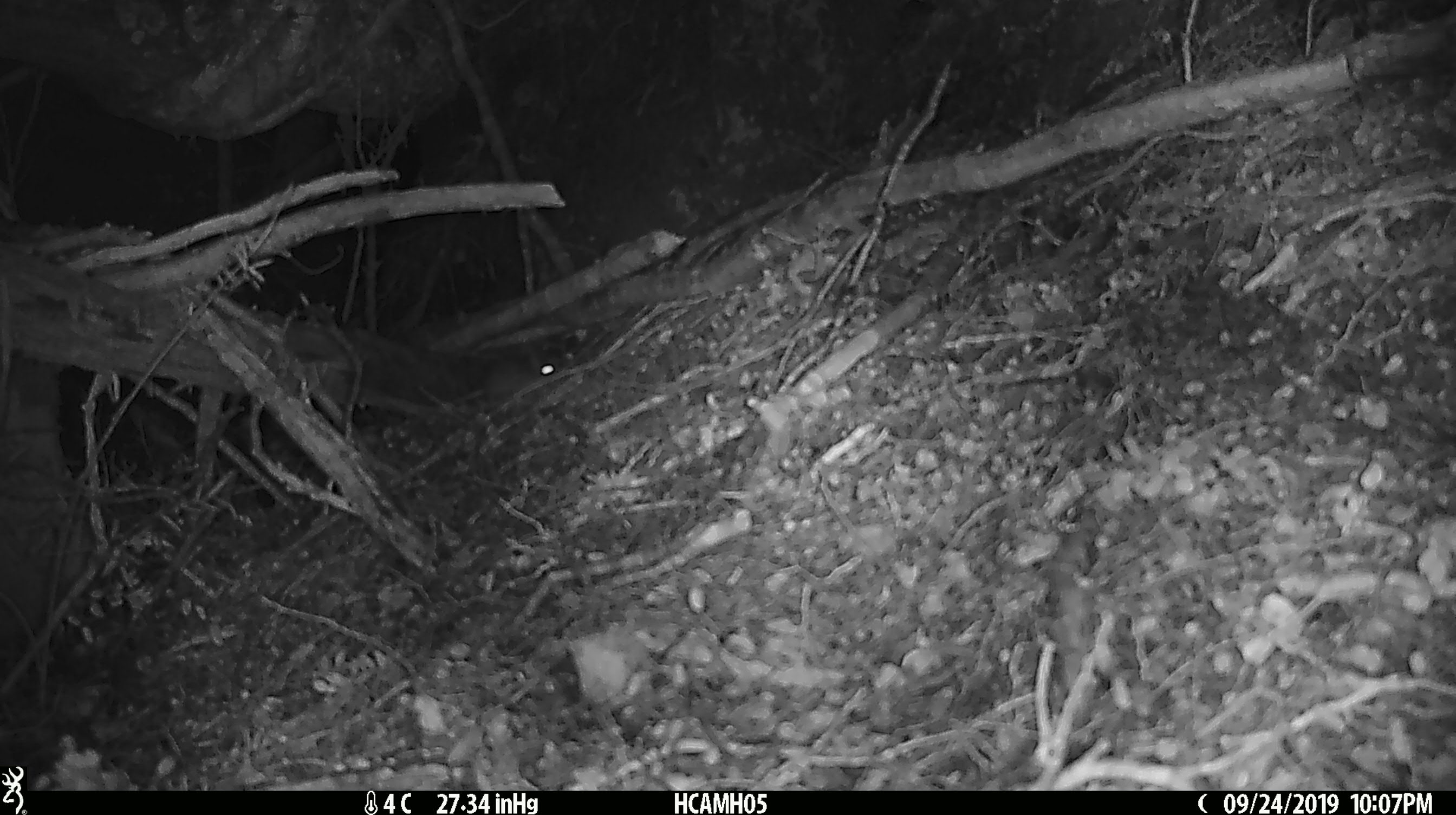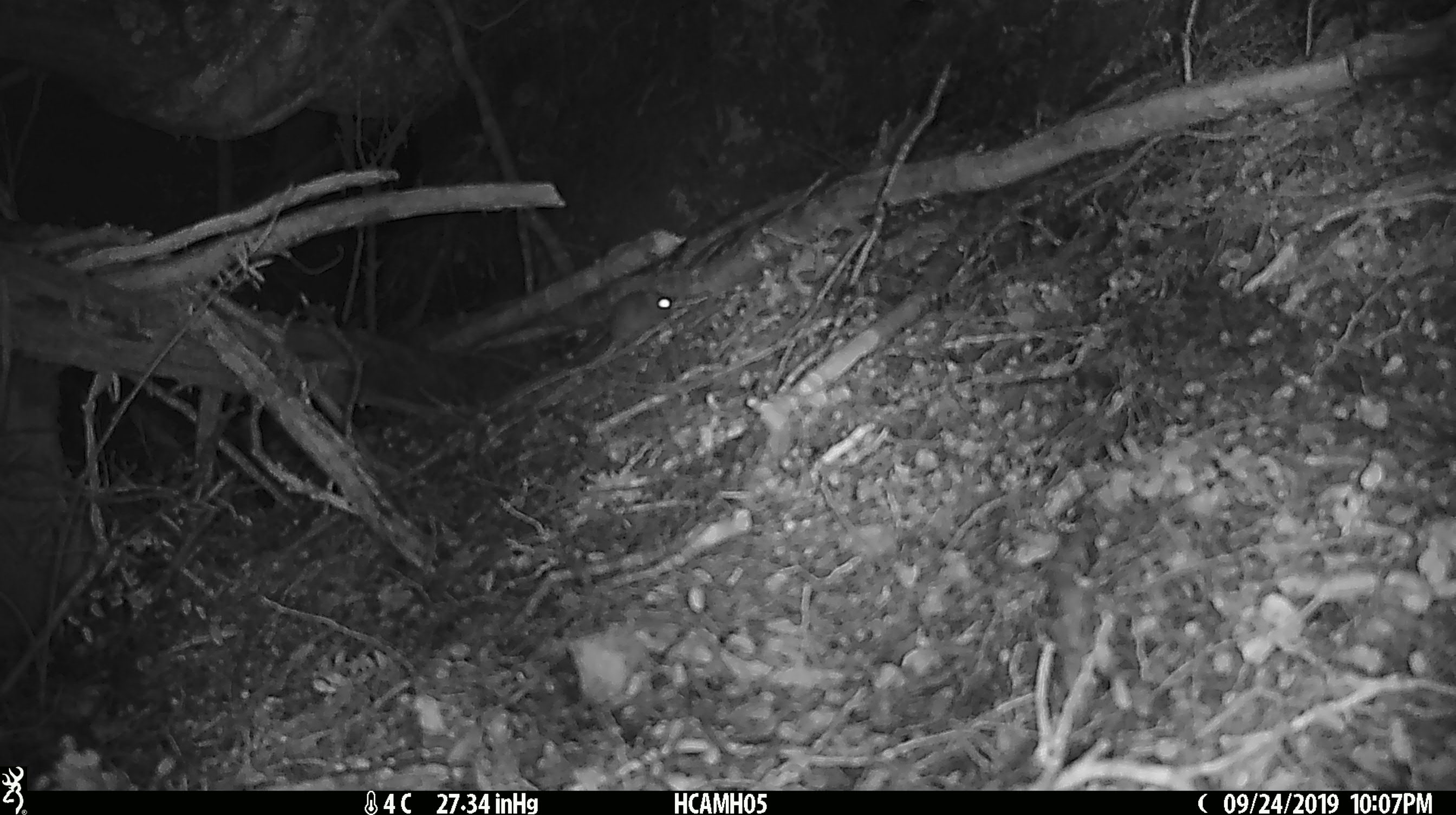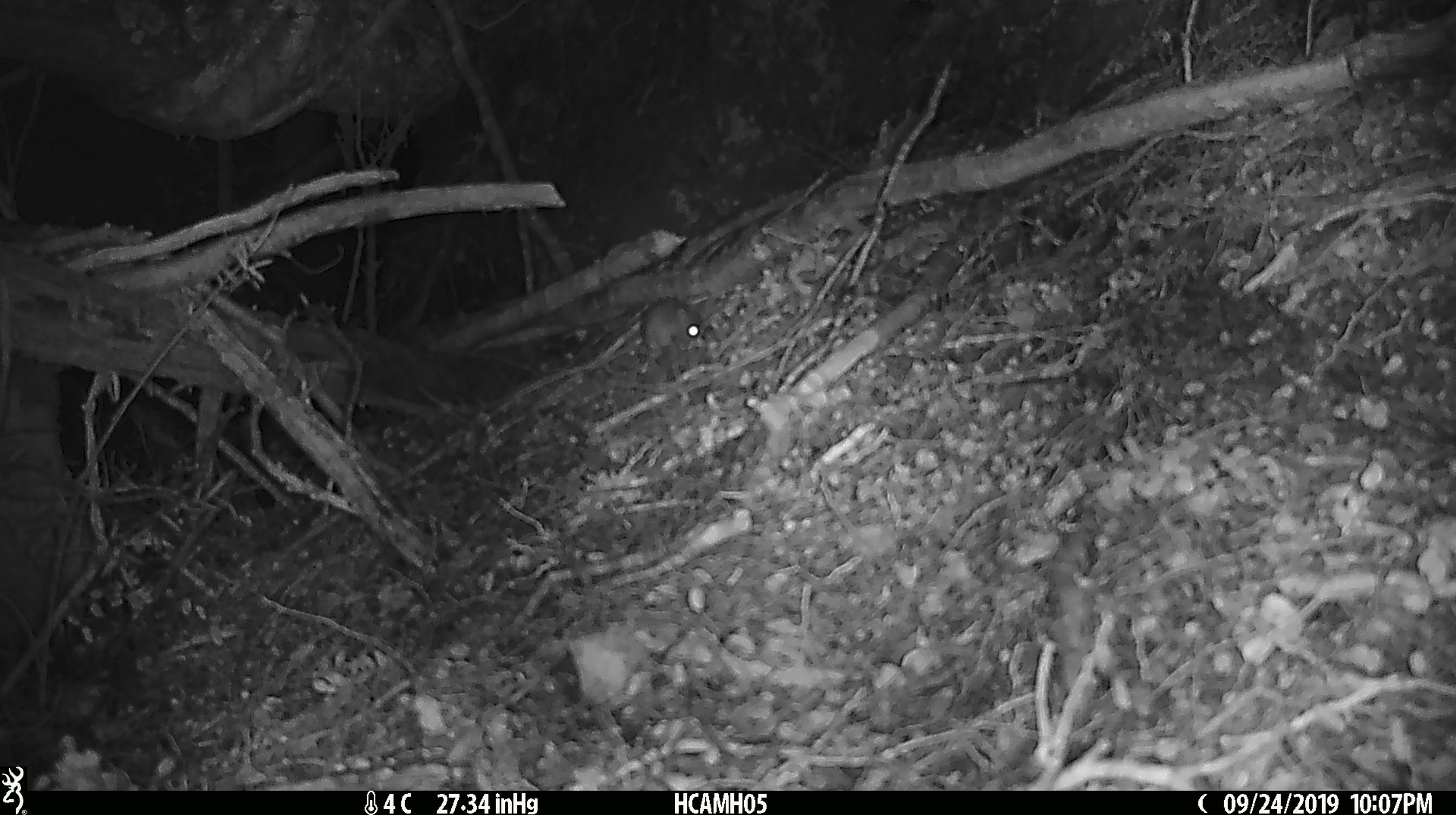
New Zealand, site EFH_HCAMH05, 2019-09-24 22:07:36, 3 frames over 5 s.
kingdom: Animalia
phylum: Chordata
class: Mammalia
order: Rodentia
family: Muridae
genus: Mus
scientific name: Mus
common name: mouse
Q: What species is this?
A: Mouse (Mus).